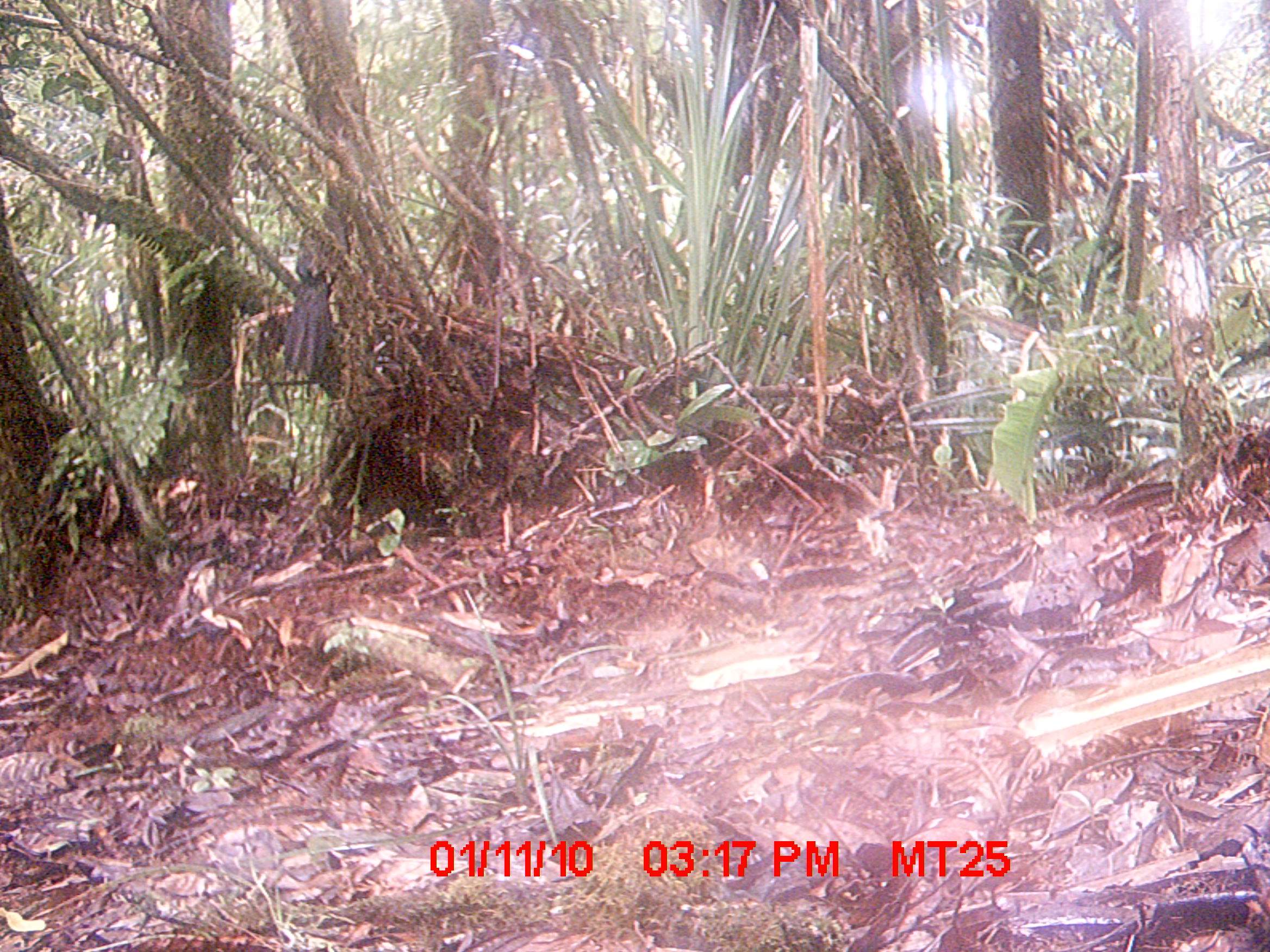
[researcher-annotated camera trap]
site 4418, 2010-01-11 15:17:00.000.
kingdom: Animalia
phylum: Chordata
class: Aves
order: Cuculiformes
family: Cuculidae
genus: Coua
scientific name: Coua serriana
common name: red-breasted coua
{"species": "Coua serriana (red-breasted coua)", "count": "1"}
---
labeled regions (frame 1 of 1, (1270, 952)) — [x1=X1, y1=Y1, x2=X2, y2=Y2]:
coua serriana: [x1=282, y1=179, x2=347, y2=377]